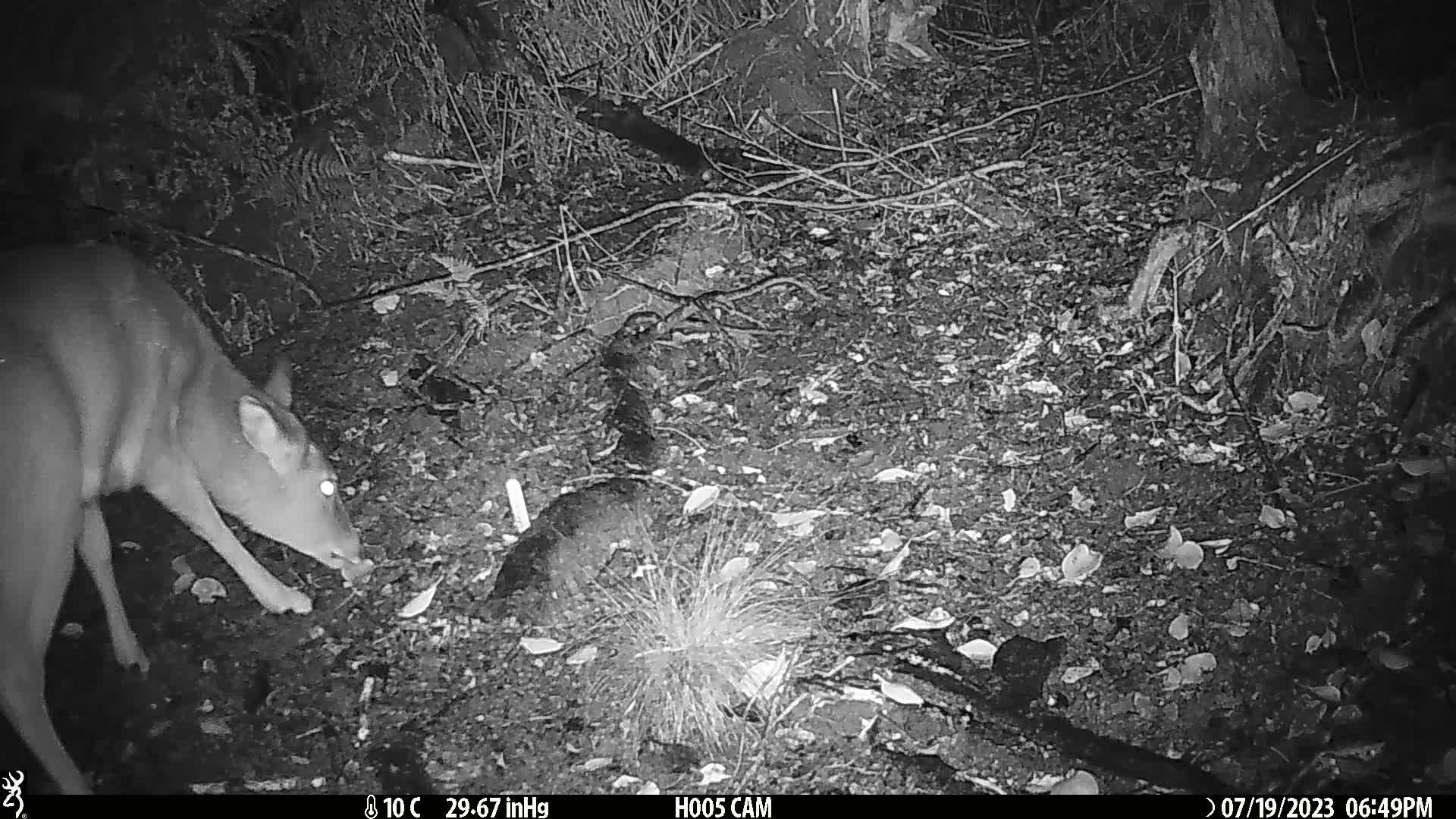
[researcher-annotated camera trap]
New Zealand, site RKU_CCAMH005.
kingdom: Animalia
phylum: Chordata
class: Mammalia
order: Artiodactyla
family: Cervidae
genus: Odocoileus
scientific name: Odocoileus virginianus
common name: white-tailed deer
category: white tailed deer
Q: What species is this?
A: White tailed deer (white-tailed deer) (Odocoileus virginianus).